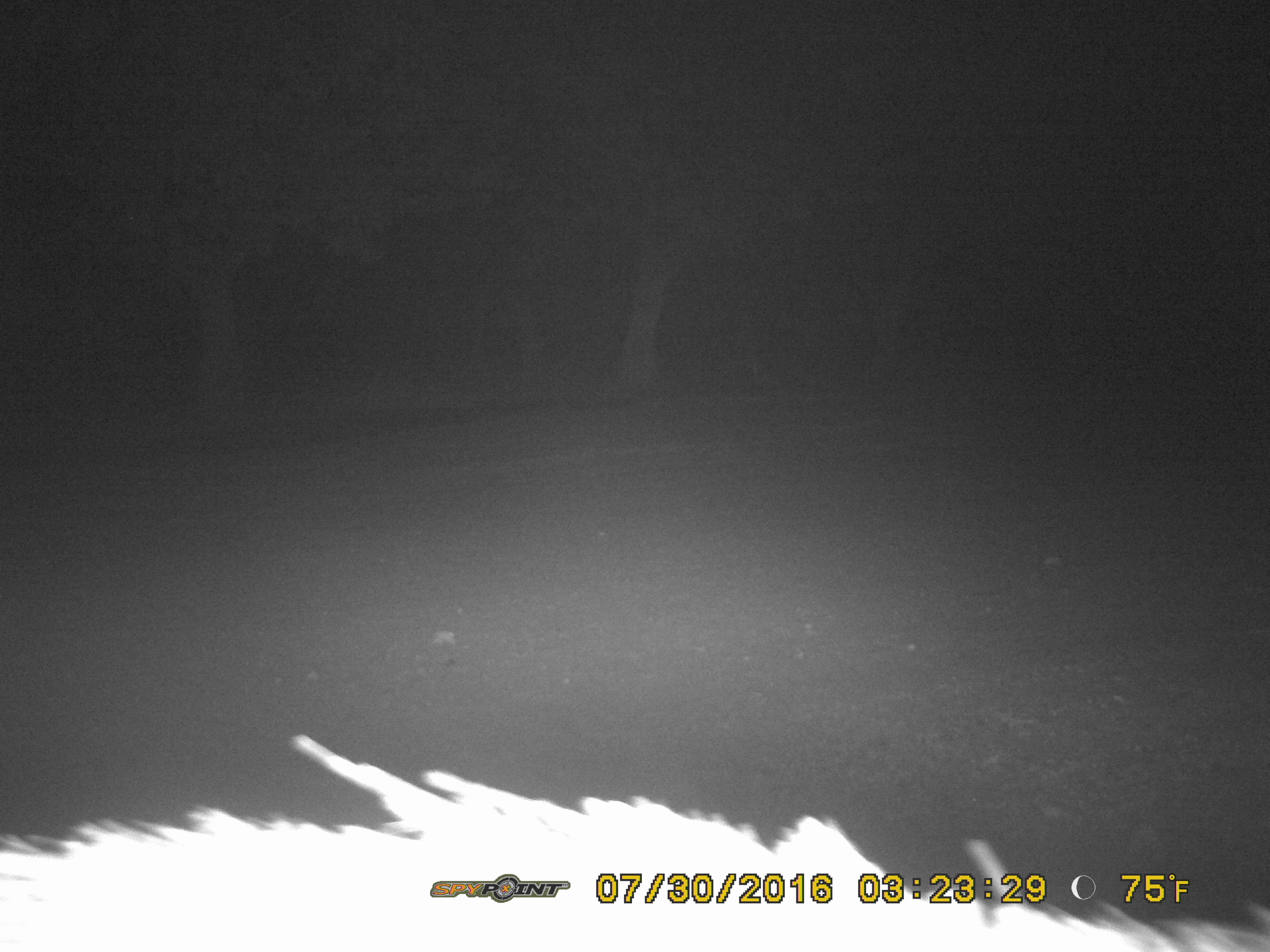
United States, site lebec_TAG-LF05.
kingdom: Animalia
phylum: Chordata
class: Mammalia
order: Artiodactyla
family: Suidae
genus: Sus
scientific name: Sus scrofa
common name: wild boar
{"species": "Sus scrofa (wild boar)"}